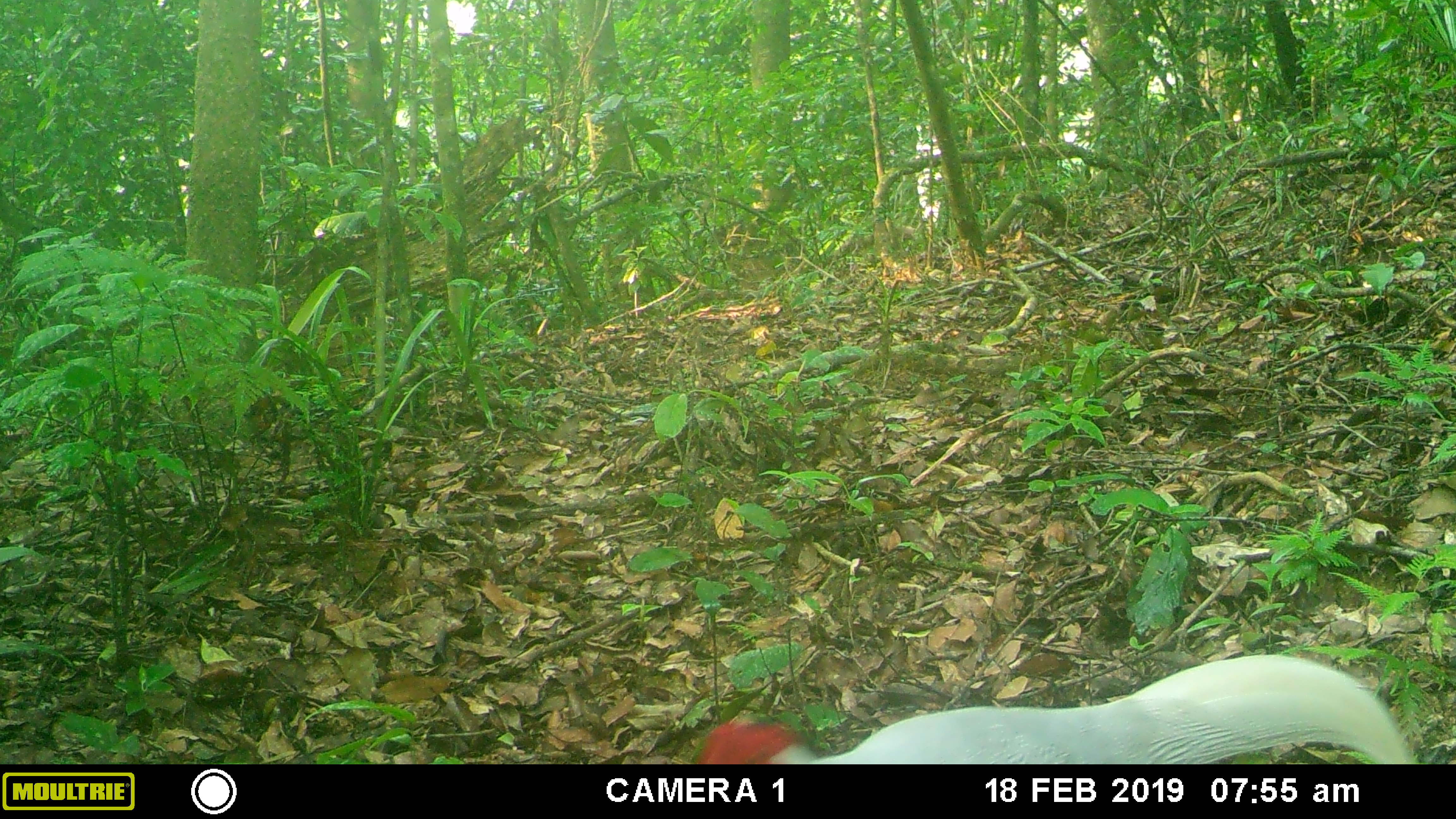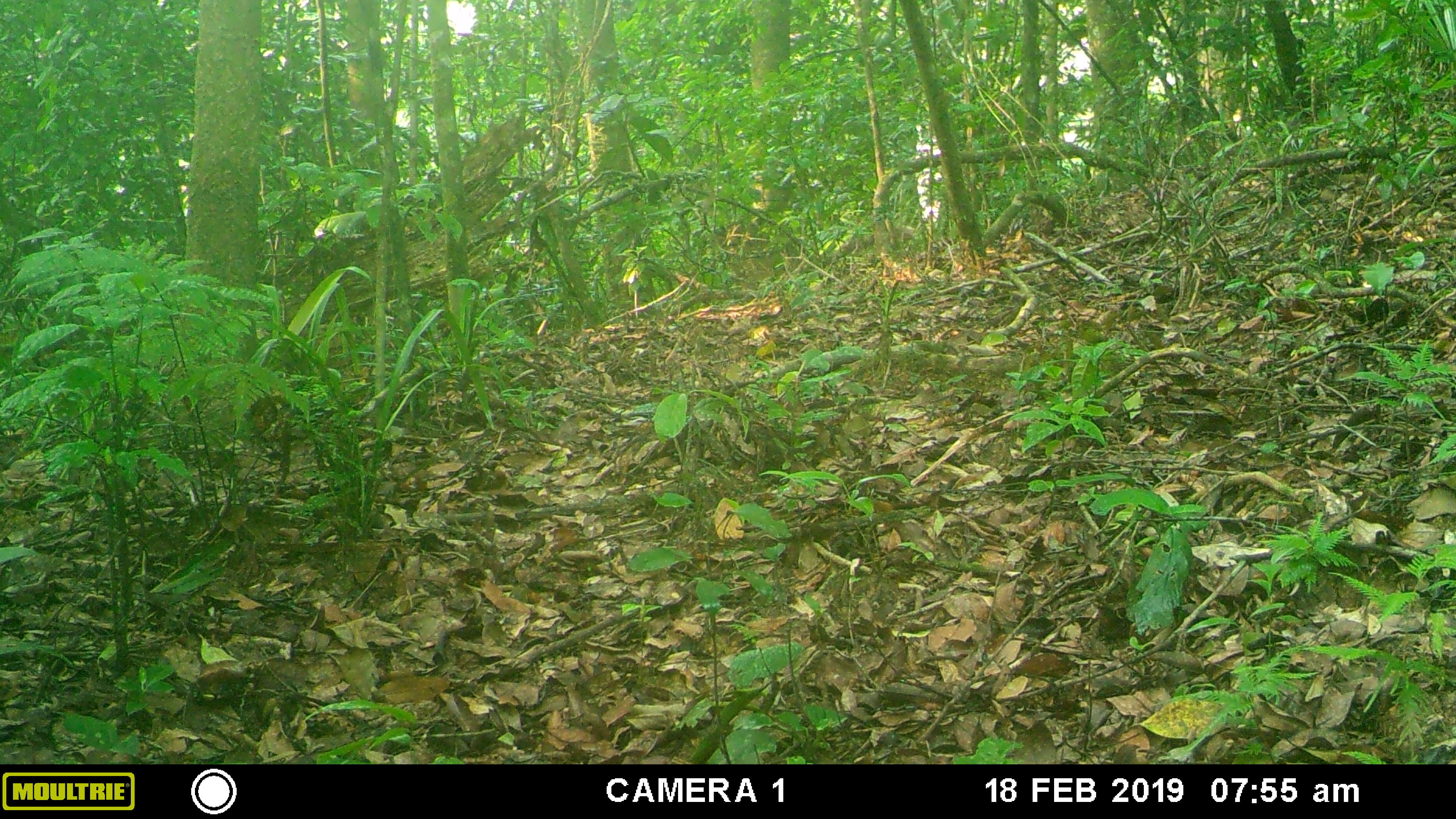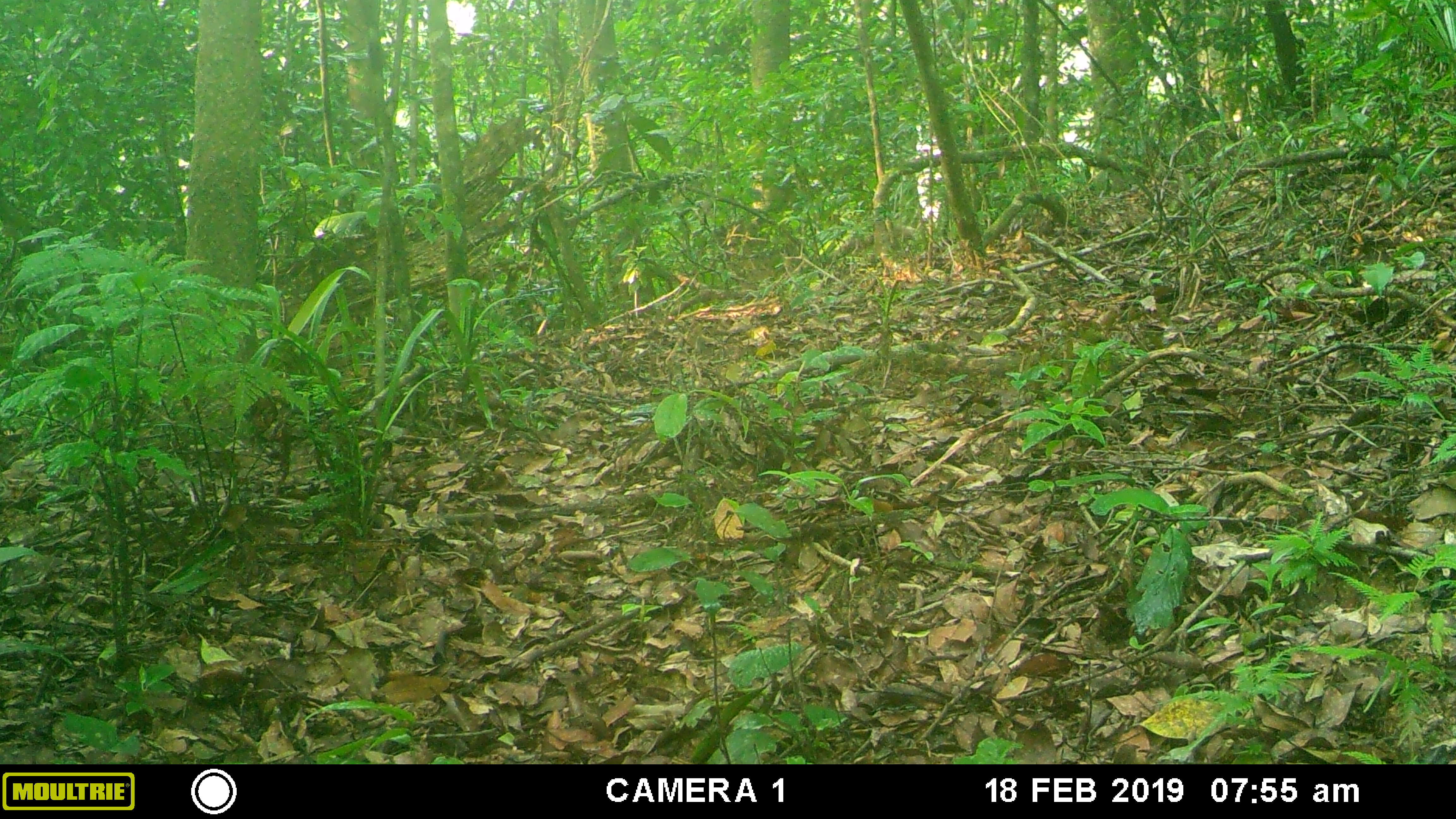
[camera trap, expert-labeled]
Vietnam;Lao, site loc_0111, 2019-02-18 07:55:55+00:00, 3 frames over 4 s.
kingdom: Animalia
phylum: Chordata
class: Aves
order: Galliformes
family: Phasianidae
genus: Lophura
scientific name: Lophura nycthemera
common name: silver pheasant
Silver pheasant (Lophura nycthemera). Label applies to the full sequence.